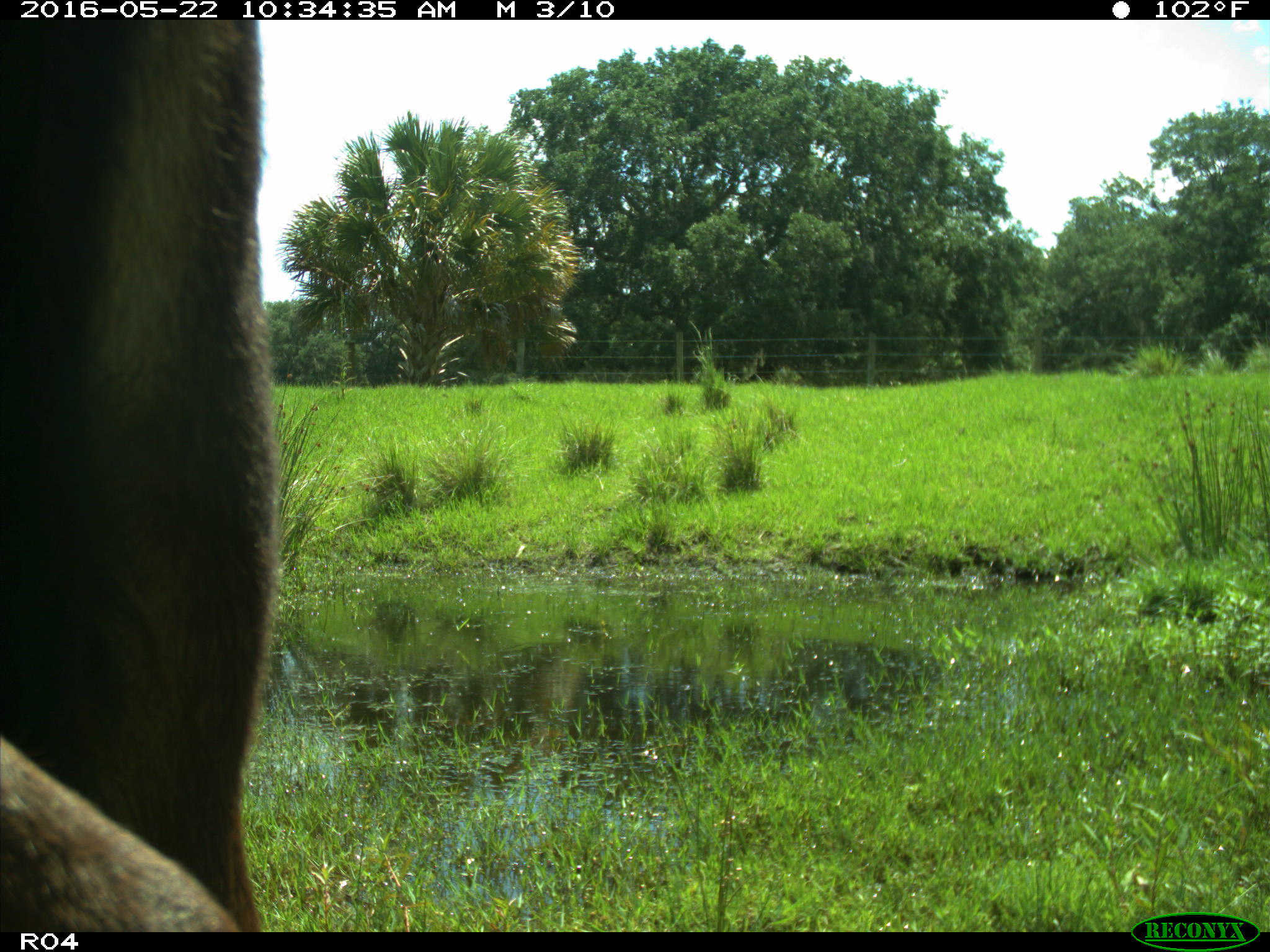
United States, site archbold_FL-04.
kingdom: Animalia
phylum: Chordata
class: Mammalia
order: Artiodactyla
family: Bovidae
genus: Bos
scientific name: Bos taurus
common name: domestic cow